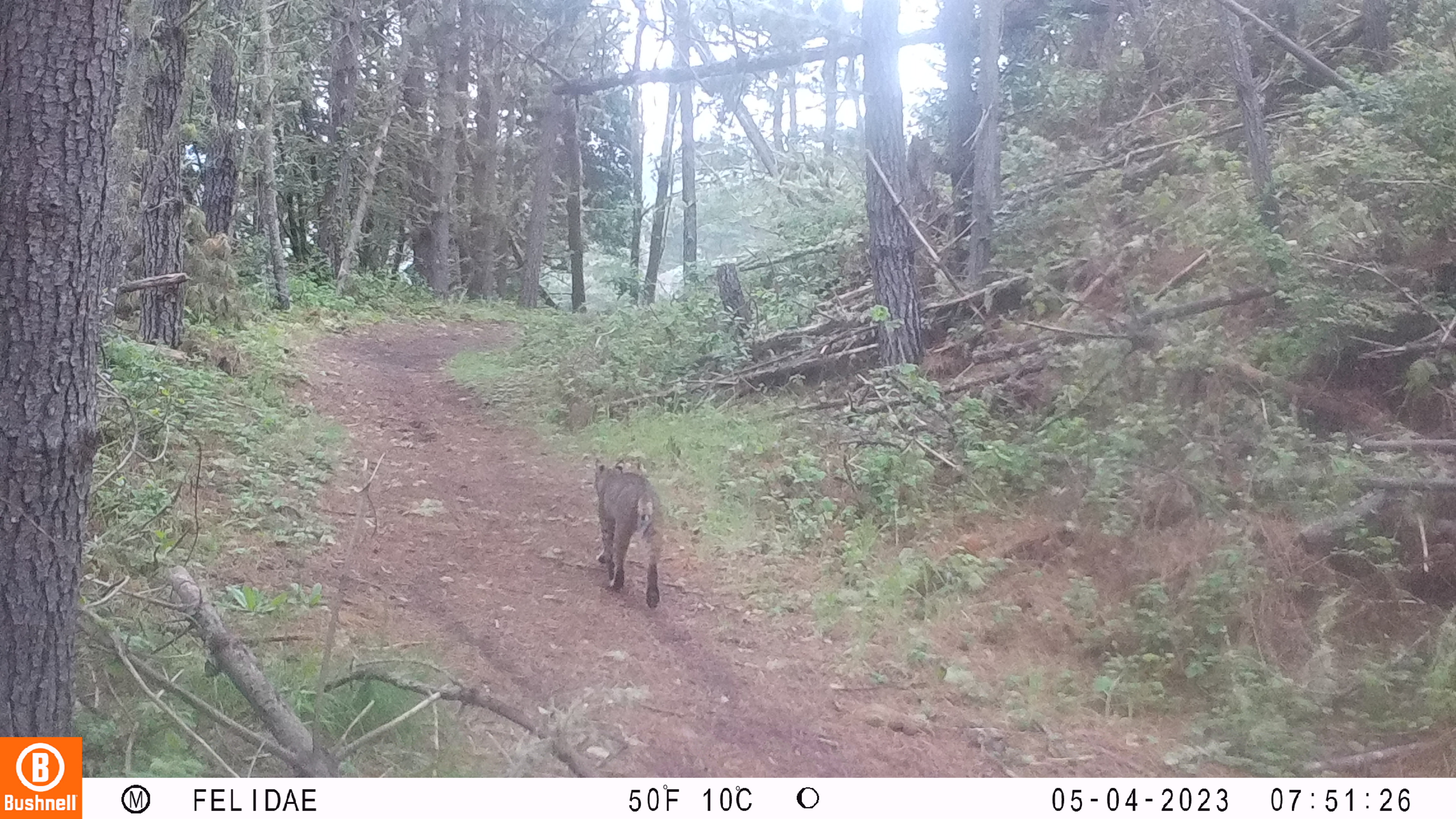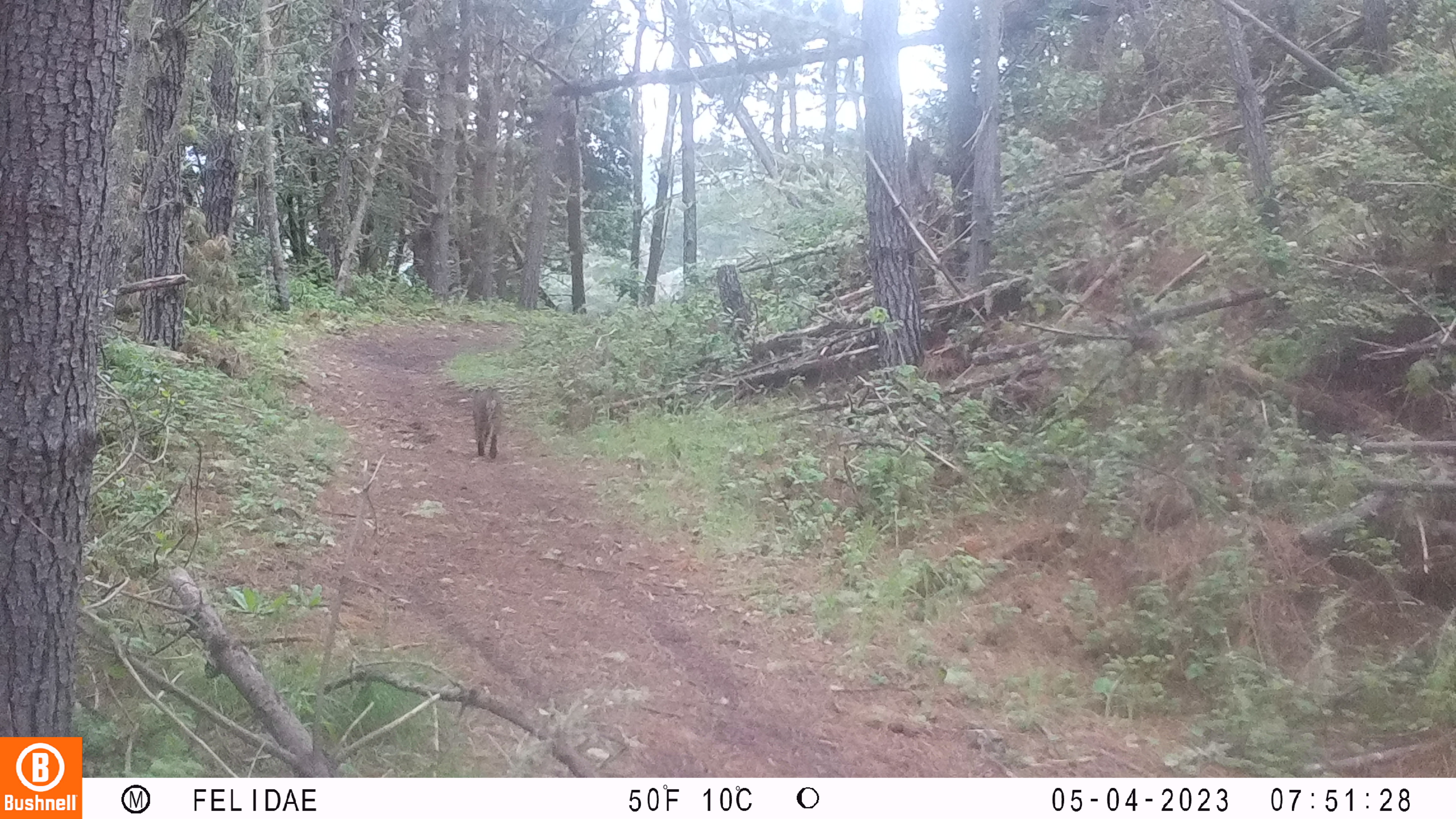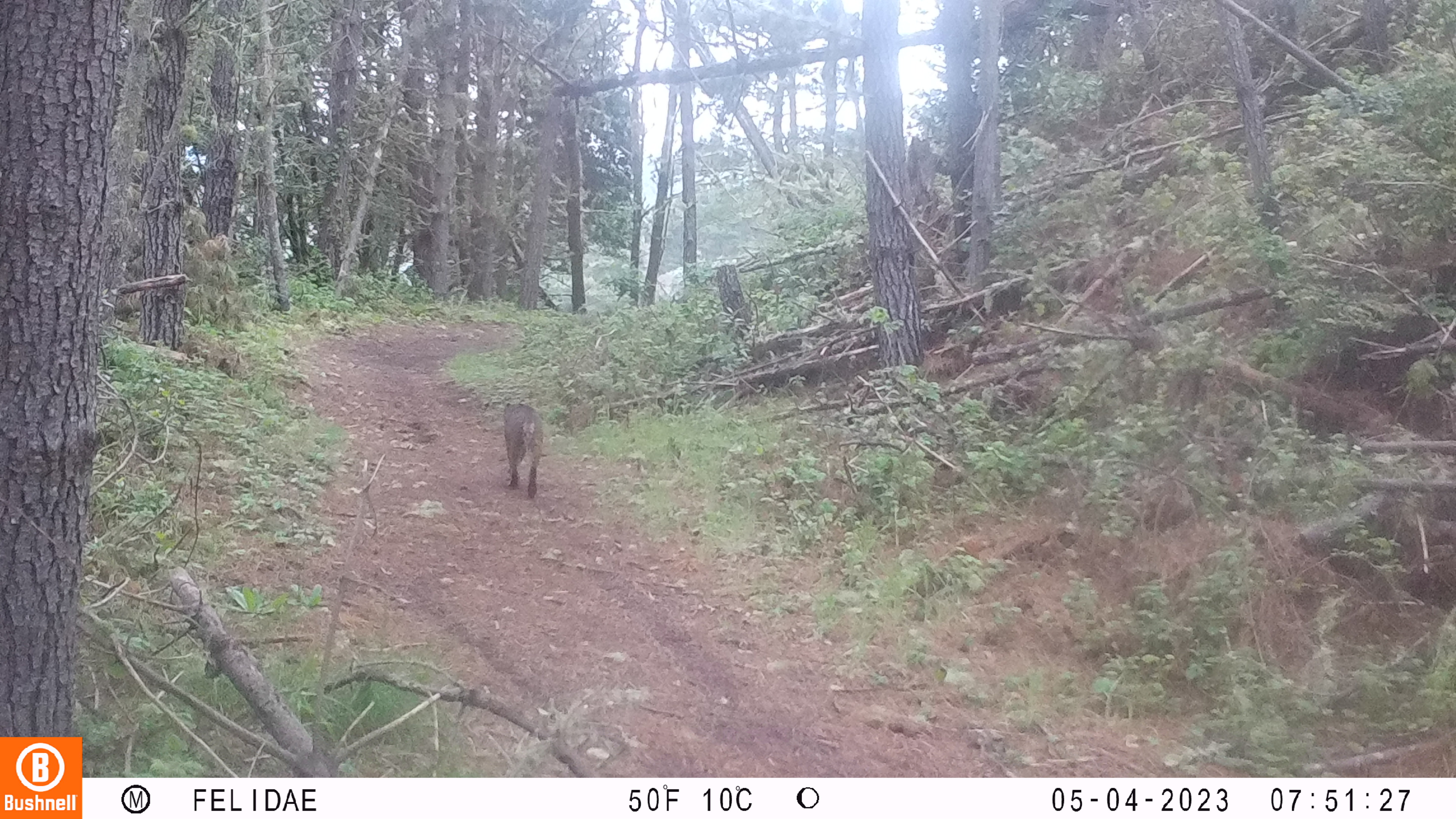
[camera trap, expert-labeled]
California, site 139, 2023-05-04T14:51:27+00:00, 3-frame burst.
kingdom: Animalia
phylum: Chordata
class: Mammalia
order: Carnivora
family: Felidae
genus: Lynx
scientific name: Lynx rufus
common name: bobcat